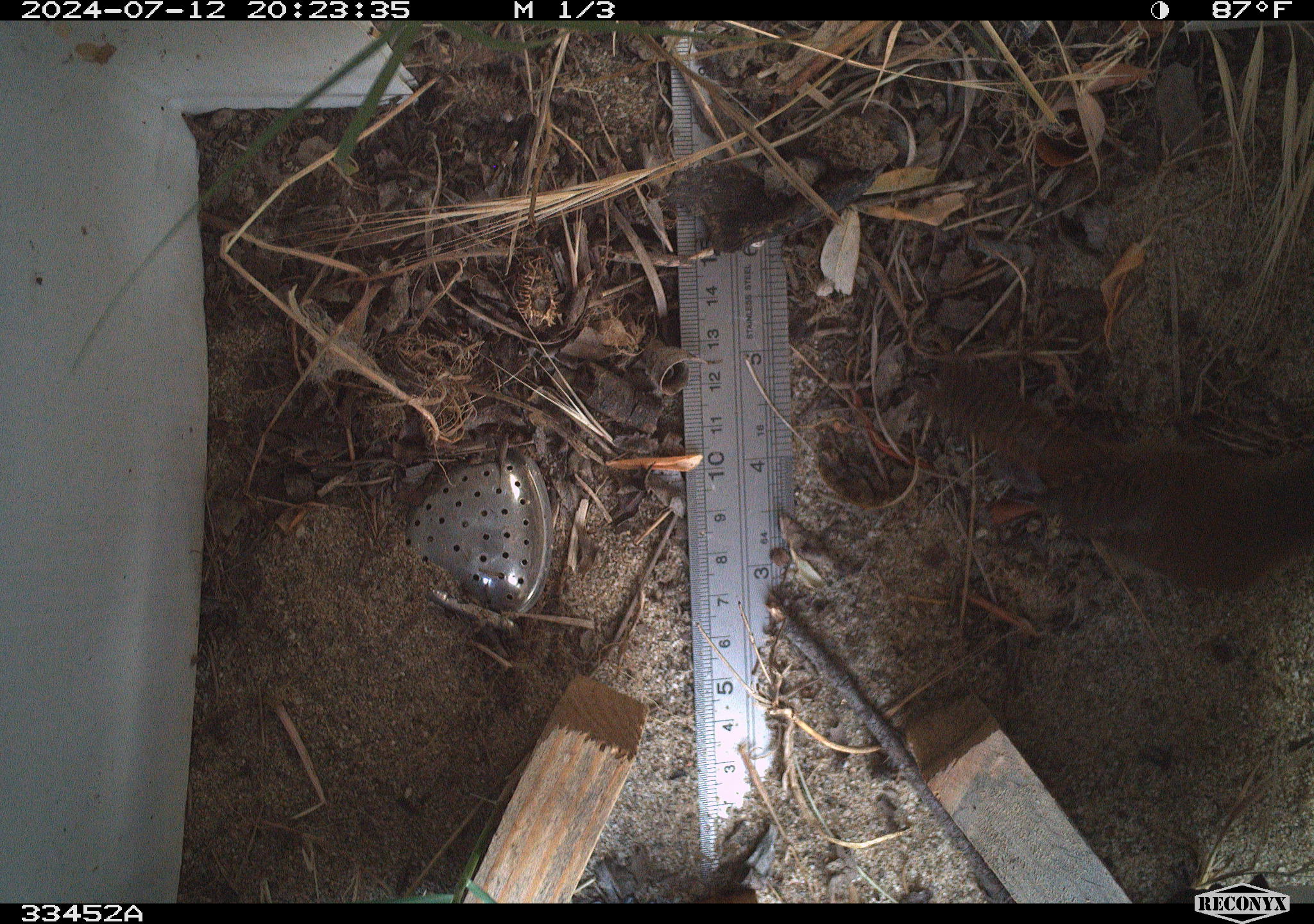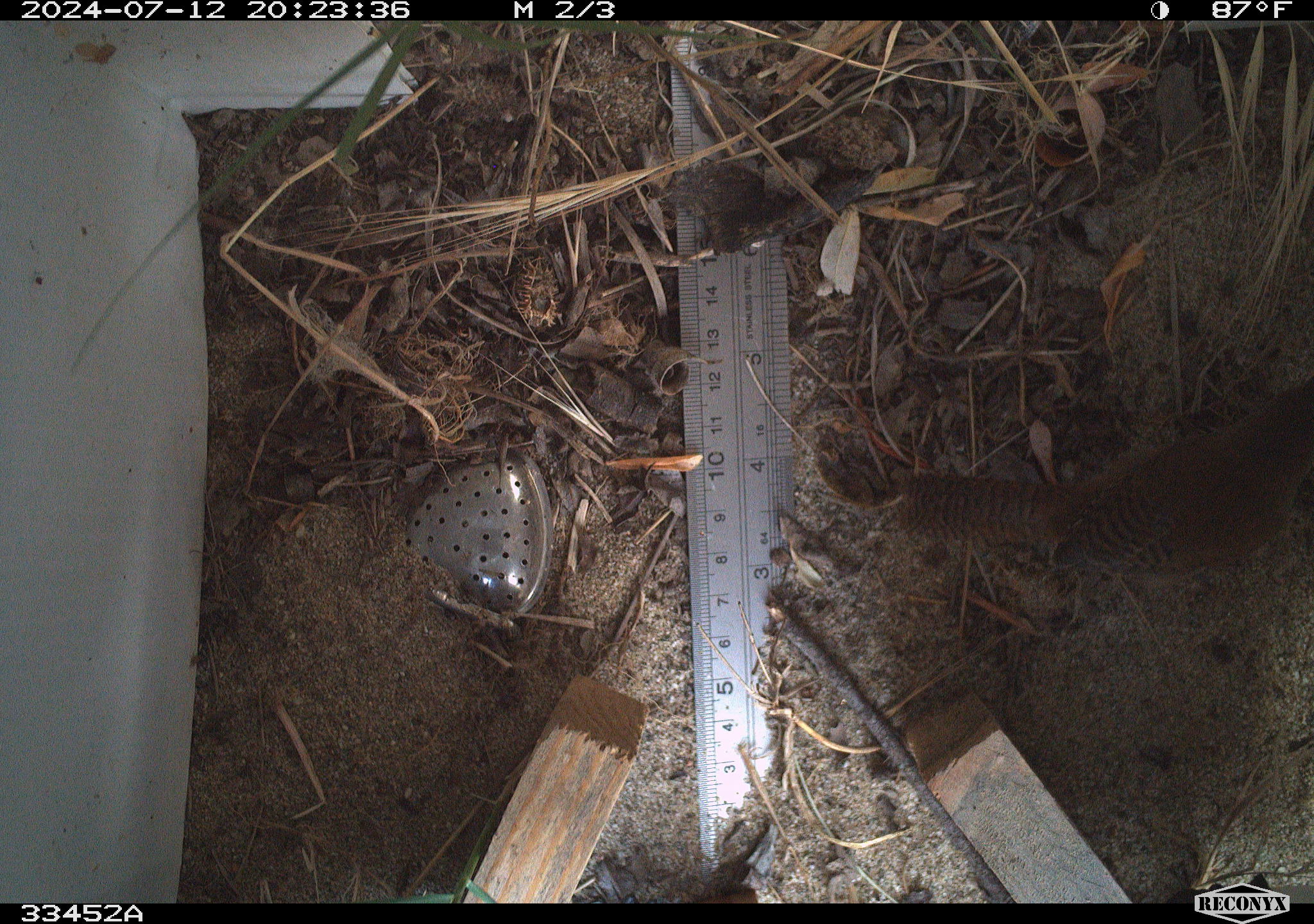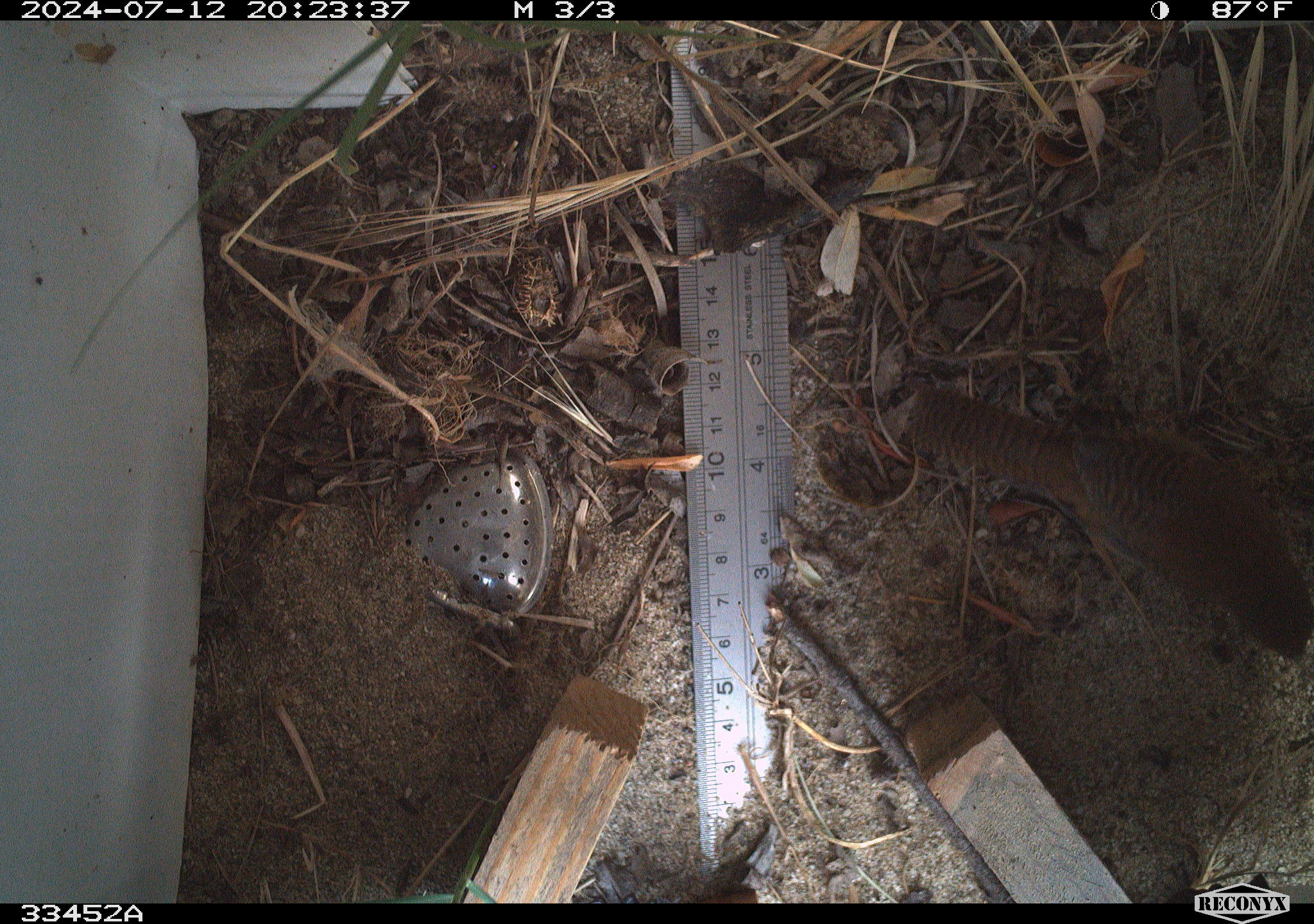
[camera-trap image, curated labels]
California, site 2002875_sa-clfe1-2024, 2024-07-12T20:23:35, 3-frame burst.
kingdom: Animalia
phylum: Chordata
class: Aves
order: Passeriformes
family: Troglodytidae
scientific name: Troglodytidae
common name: wren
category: troglodytidae family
Troglodytidae family (wren) (Troglodytidae).